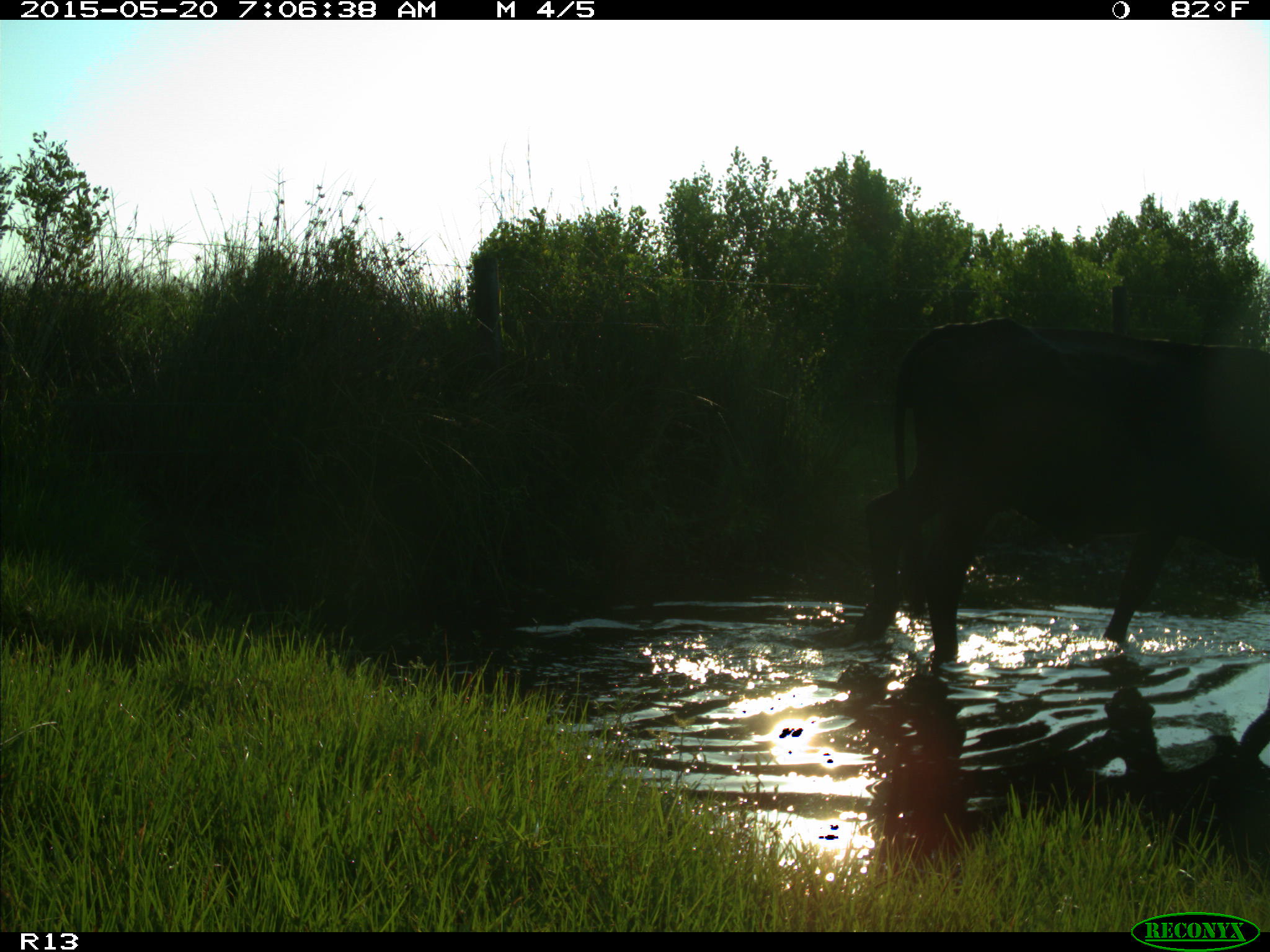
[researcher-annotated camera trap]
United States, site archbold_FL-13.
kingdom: Animalia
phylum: Chordata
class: Mammalia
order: Artiodactyla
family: Bovidae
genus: Bos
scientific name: Bos taurus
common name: domestic cow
Bos taurus (domestic cow).